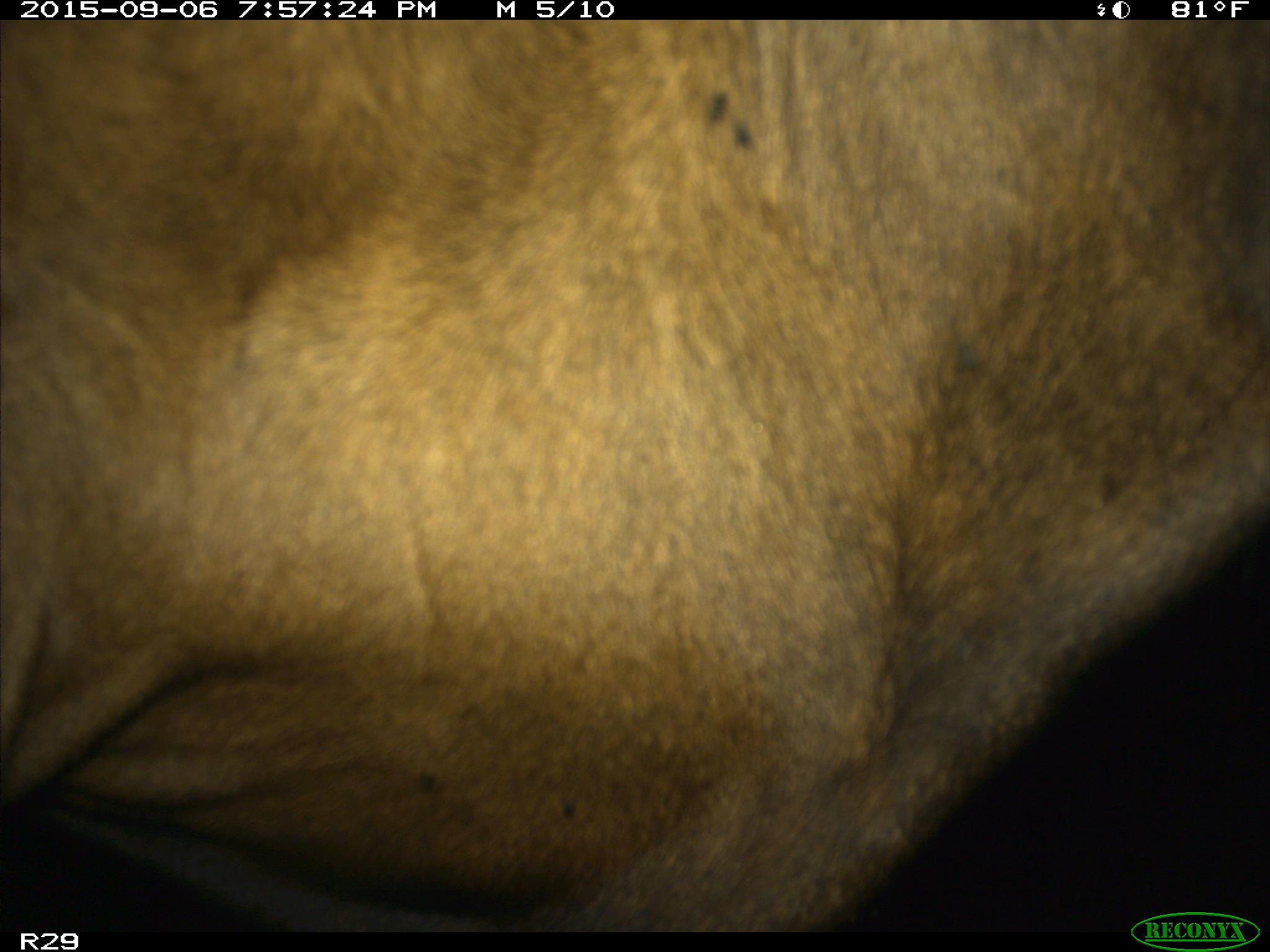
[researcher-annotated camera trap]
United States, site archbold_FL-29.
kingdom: Animalia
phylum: Chordata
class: Mammalia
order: Artiodactyla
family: Bovidae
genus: Bos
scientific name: Bos taurus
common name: domestic cow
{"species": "Bos taurus (domestic cow)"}